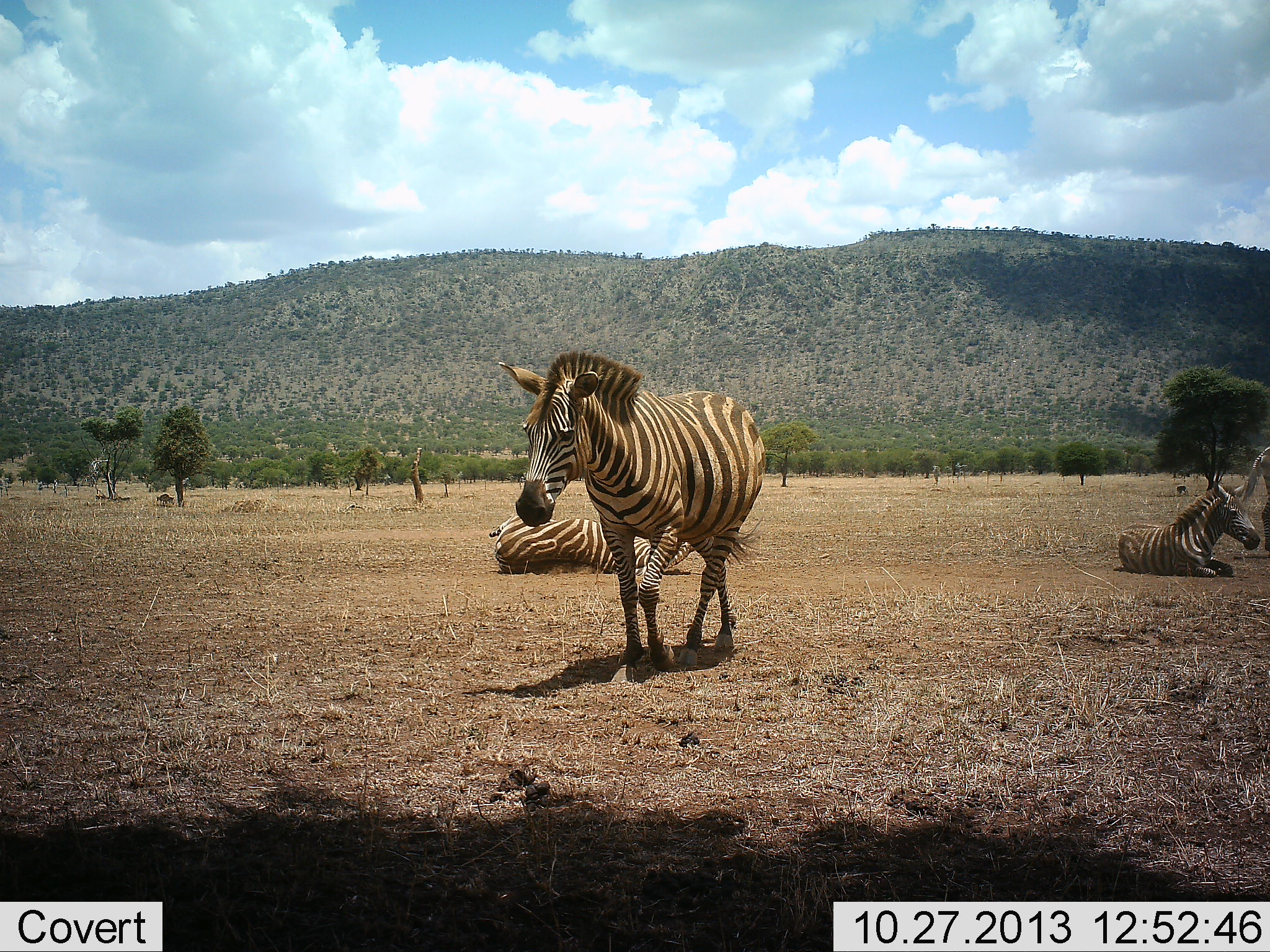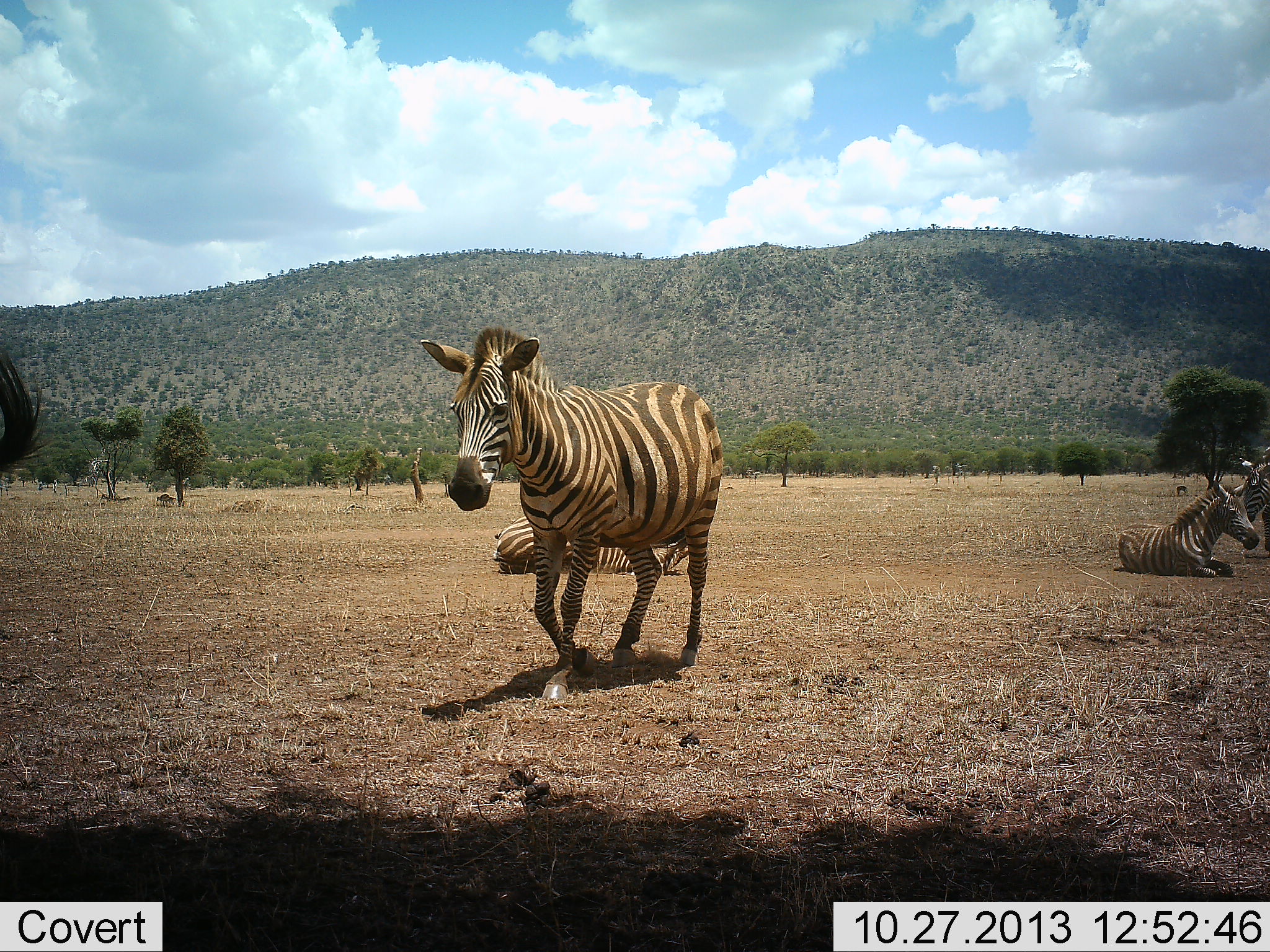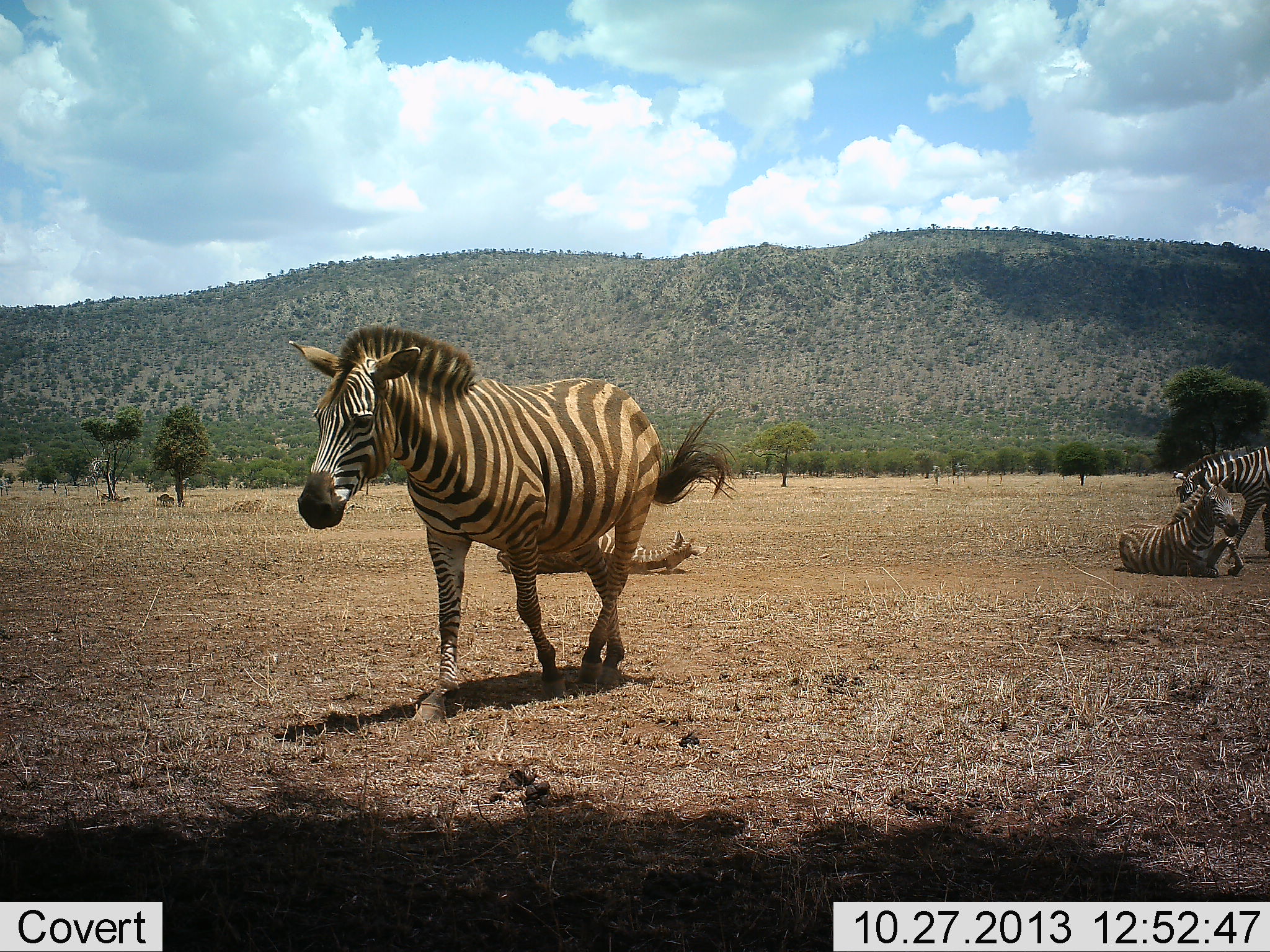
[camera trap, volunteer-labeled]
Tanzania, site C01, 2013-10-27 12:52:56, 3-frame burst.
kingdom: Animalia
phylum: Chordata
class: Mammalia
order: Perissodactyla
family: Equidae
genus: Equus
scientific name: Equus quagga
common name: plains zebra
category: zebra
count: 5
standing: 58%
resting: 83%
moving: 92%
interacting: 8%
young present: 0%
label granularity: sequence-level